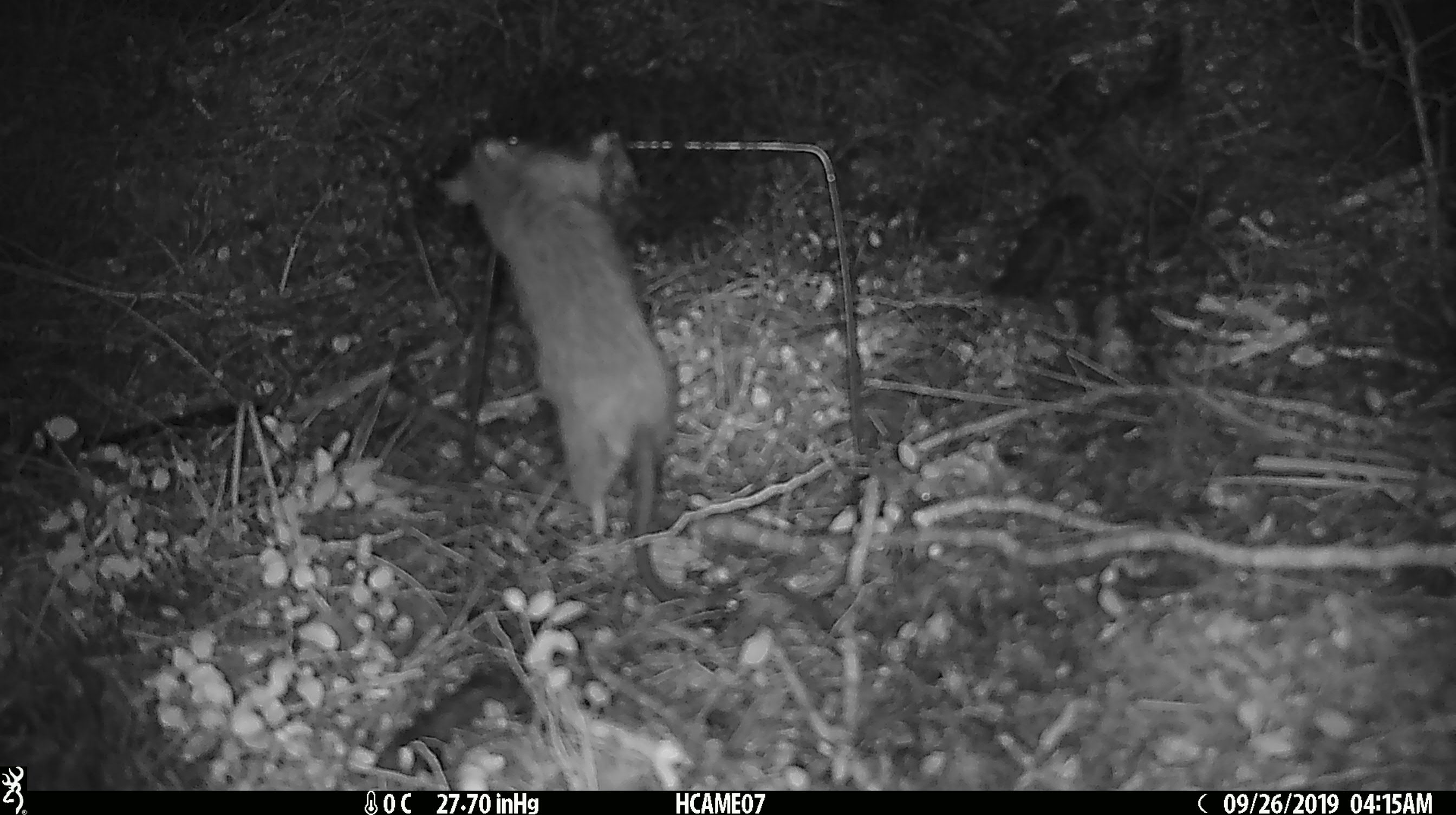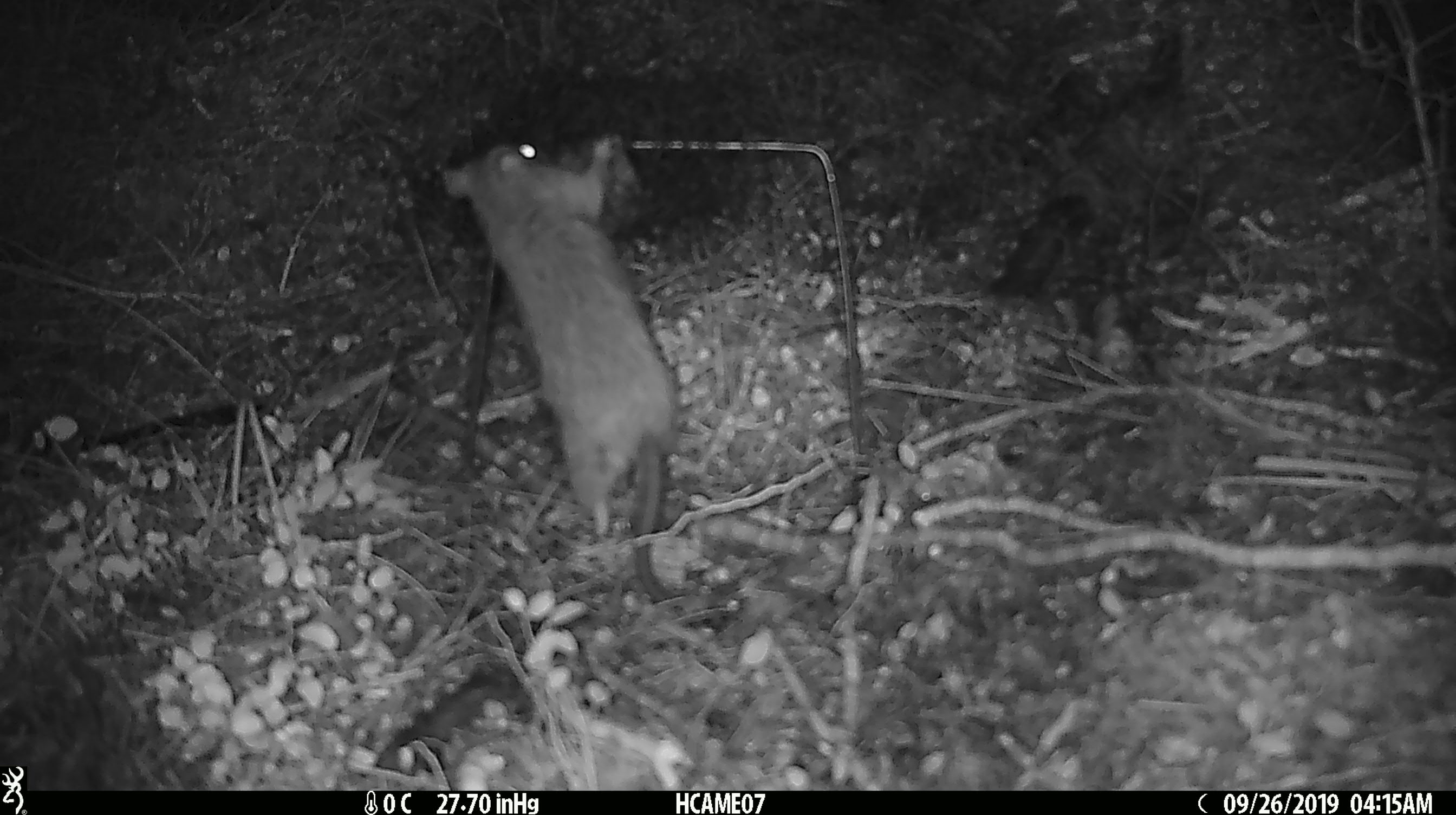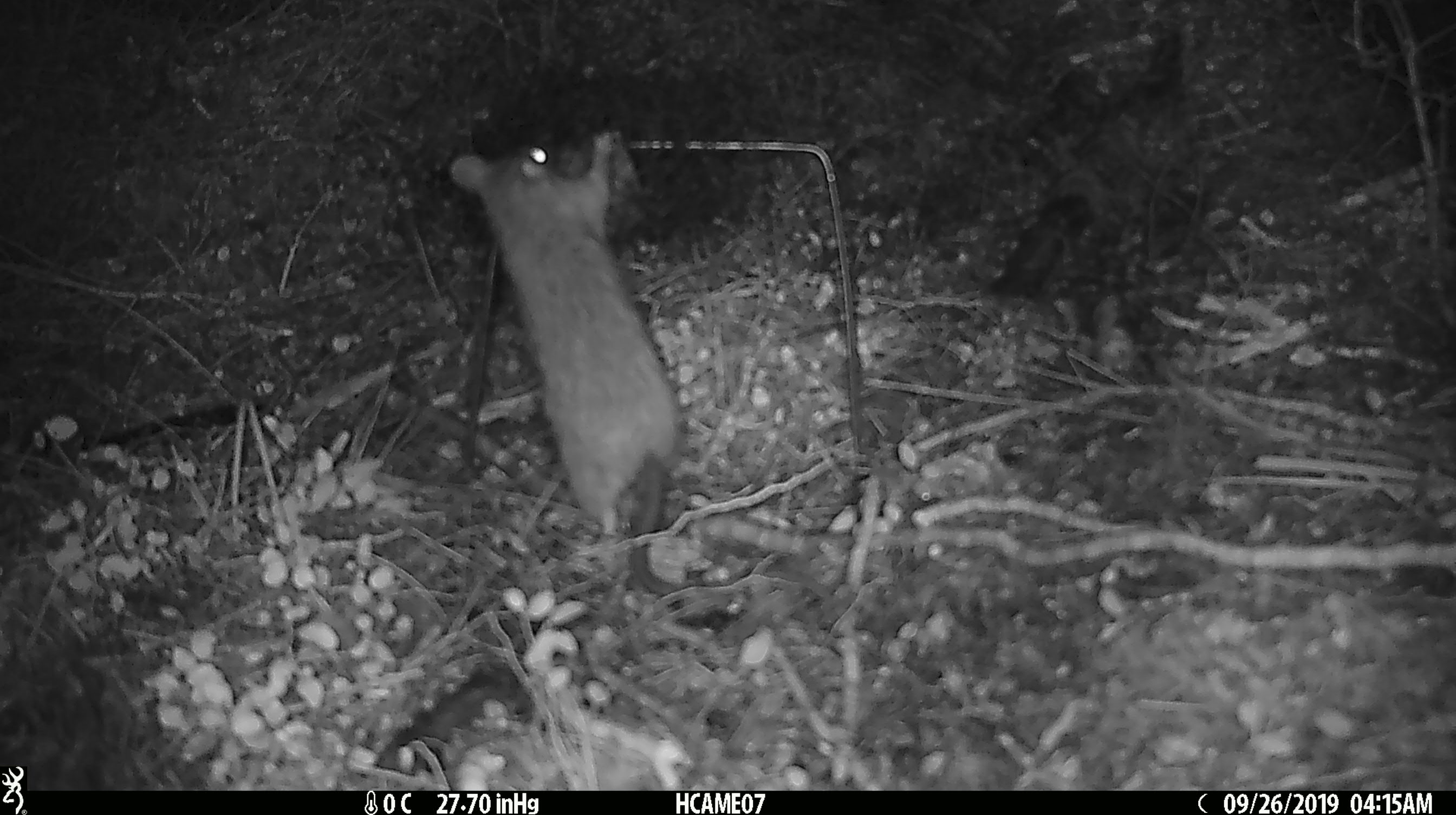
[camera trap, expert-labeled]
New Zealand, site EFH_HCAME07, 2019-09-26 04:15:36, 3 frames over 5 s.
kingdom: Animalia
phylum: Chordata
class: Mammalia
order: Rodentia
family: Muridae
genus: Rattus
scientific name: Rattus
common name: rat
Rat (Rattus).